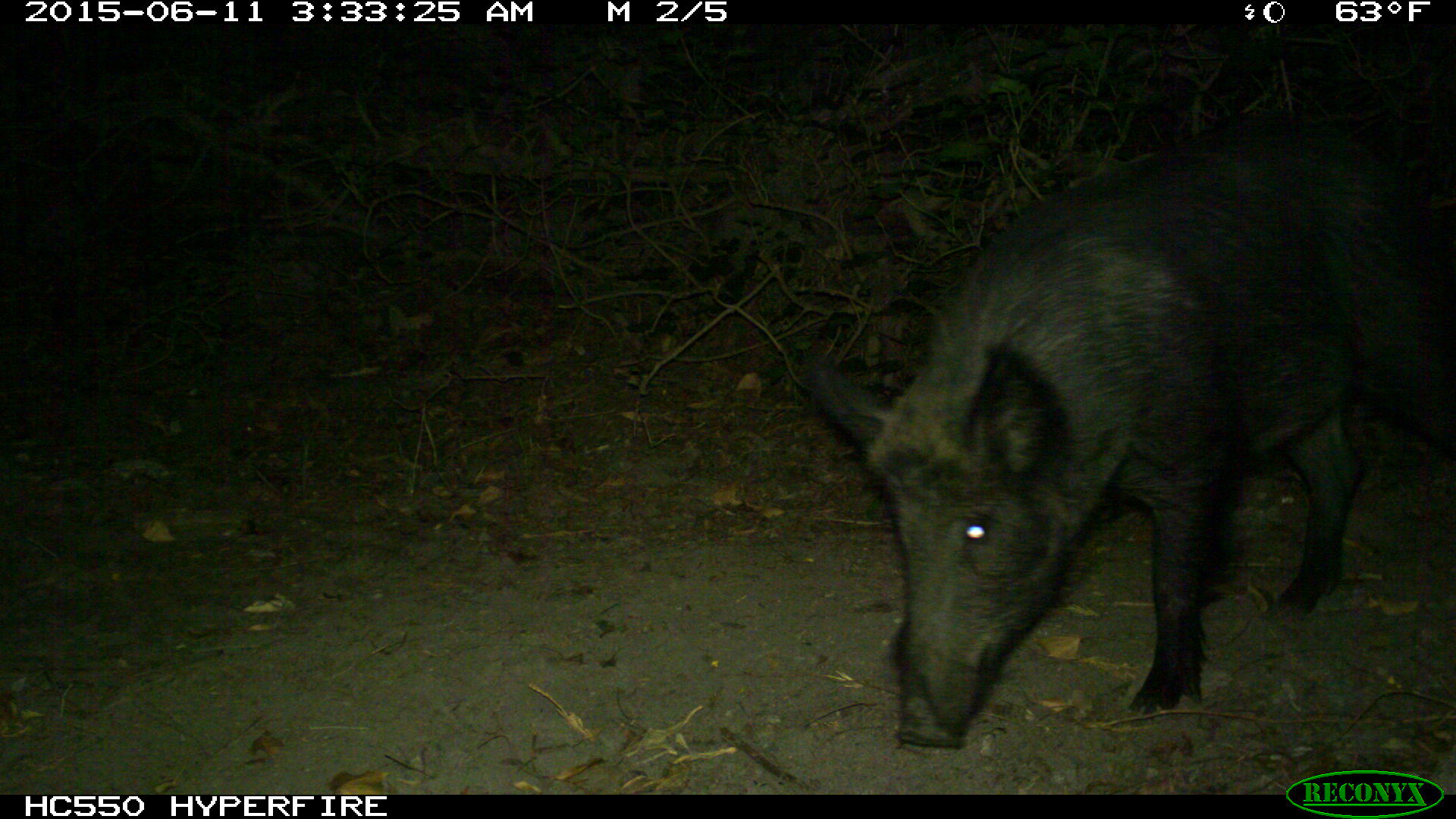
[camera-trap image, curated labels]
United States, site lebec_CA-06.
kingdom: Animalia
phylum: Chordata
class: Mammalia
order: Artiodactyla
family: Suidae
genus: Sus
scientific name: Sus scrofa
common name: wild boar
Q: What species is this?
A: Sus scrofa (wild boar).